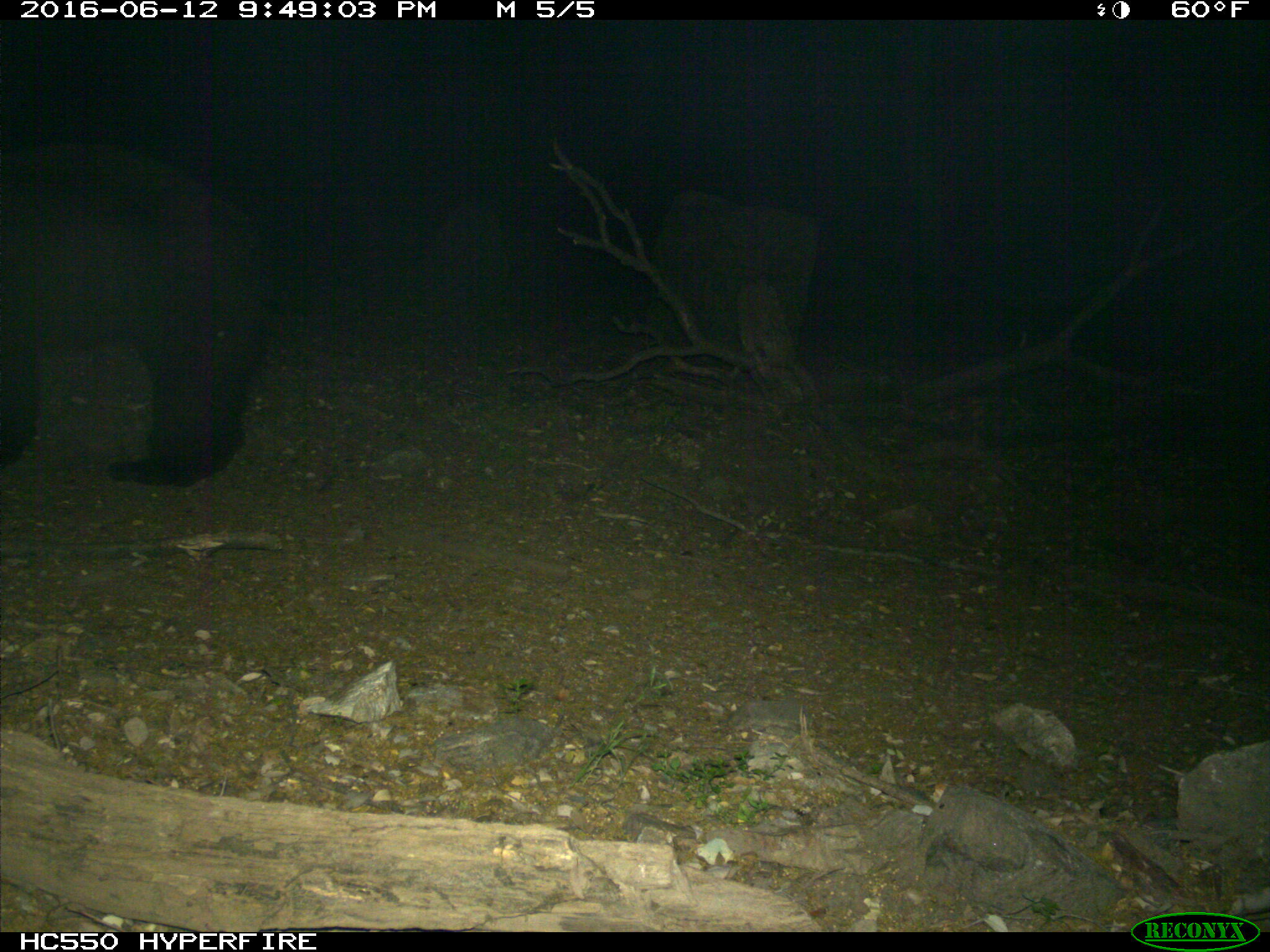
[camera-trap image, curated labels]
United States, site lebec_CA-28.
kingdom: Animalia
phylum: Chordata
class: Mammalia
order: Carnivora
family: Ursidae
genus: Ursus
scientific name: Ursus americanus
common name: american black bear